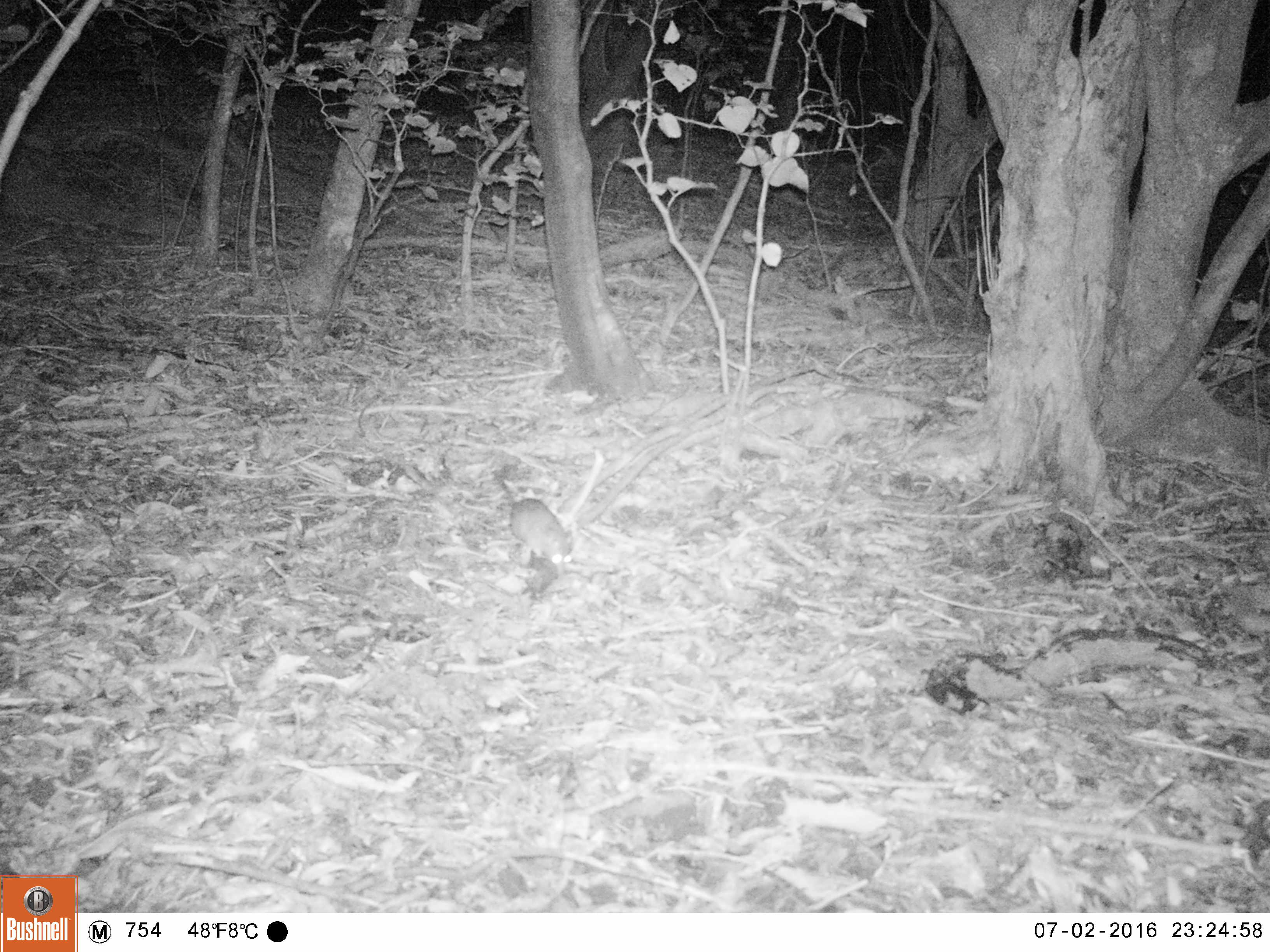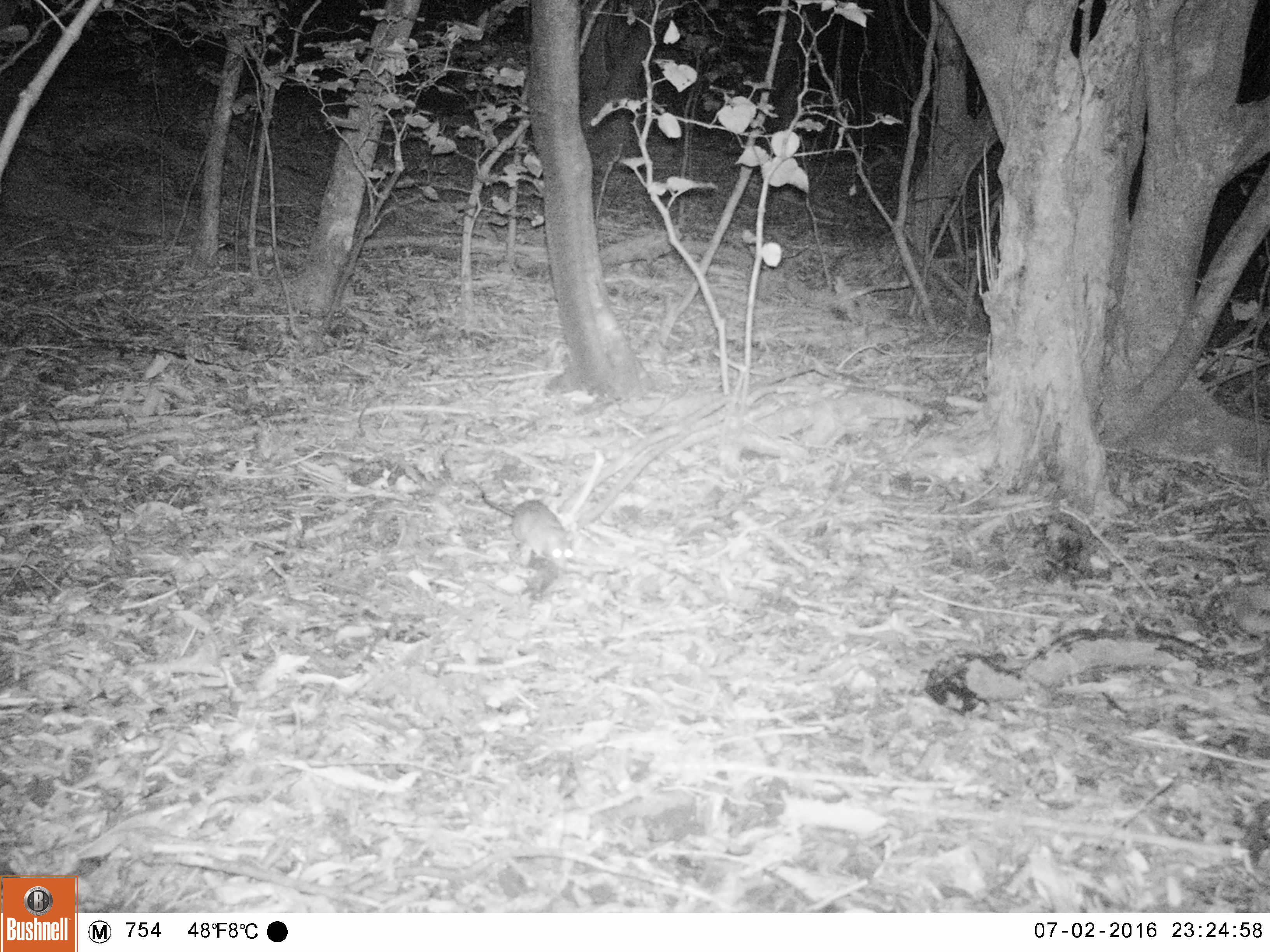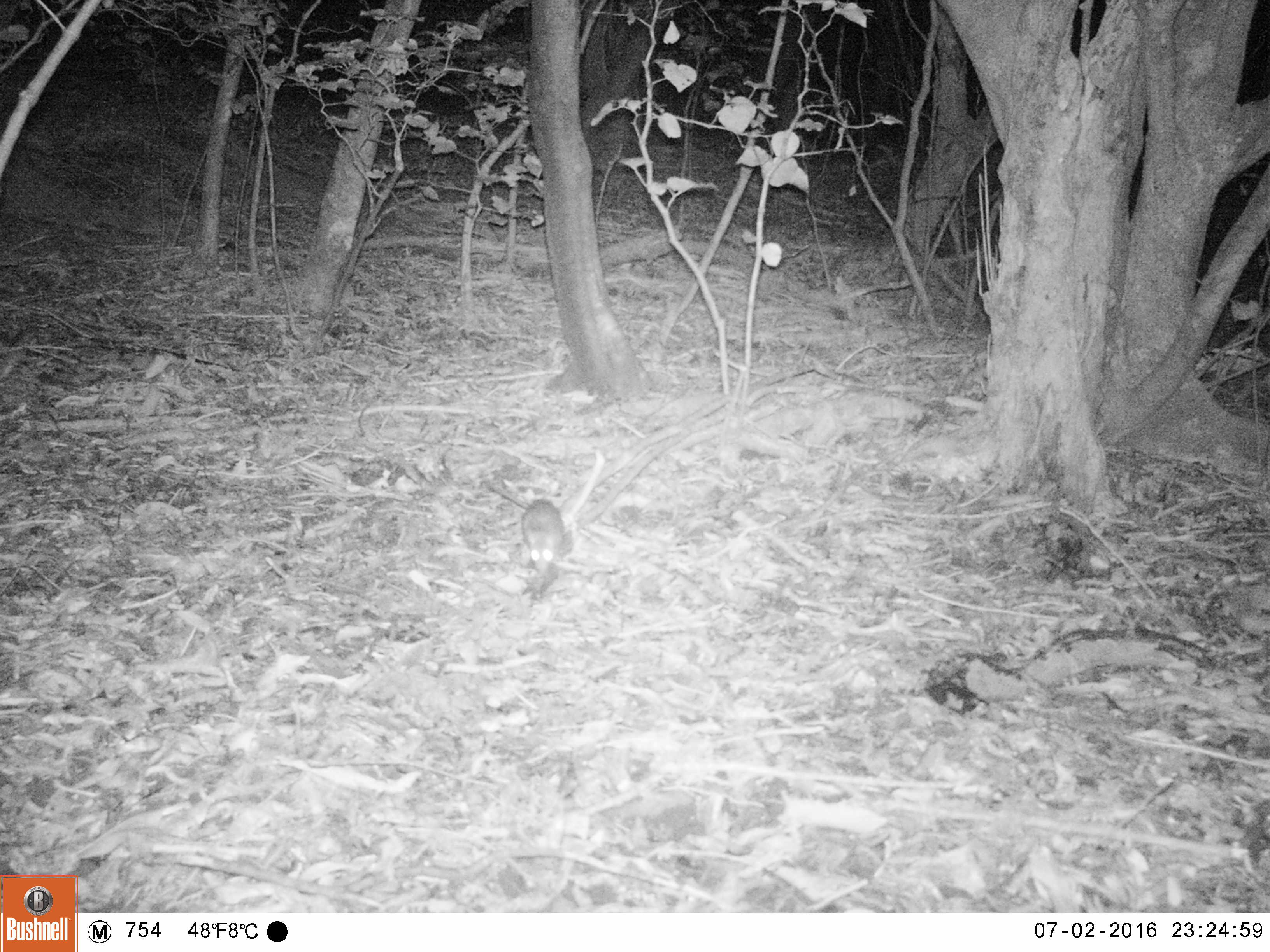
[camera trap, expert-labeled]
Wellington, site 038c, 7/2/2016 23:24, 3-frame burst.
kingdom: Animalia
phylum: Chordata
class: Mammalia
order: Rodentia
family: Muridae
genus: Rattus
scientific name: Rattus rattus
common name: ship rat